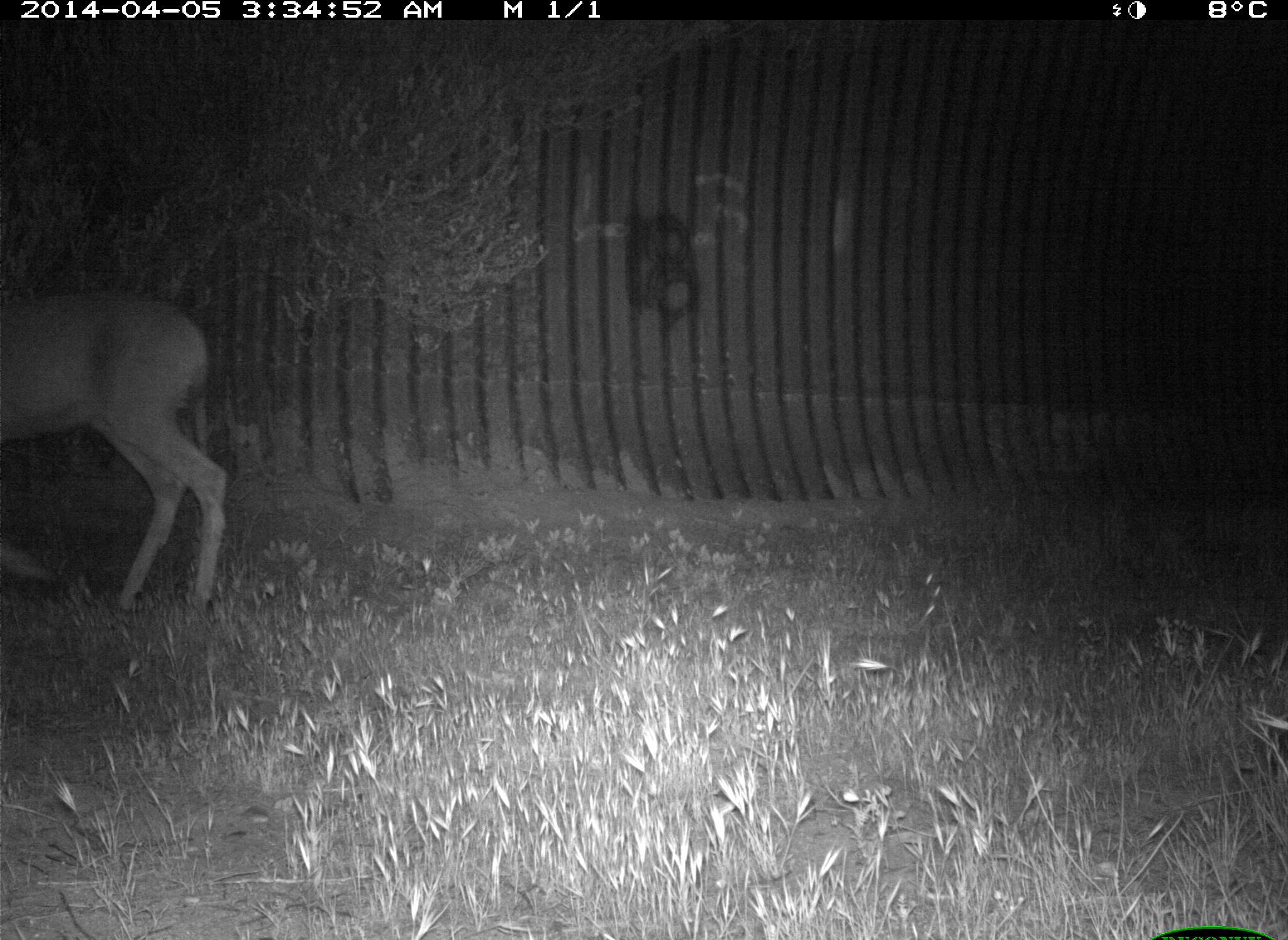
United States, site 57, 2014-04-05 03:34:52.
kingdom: Animalia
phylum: Chordata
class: Mammalia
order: Artiodactyla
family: Cervidae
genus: Odocoileus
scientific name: Odocoileus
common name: deer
Deer (Odocoileus).